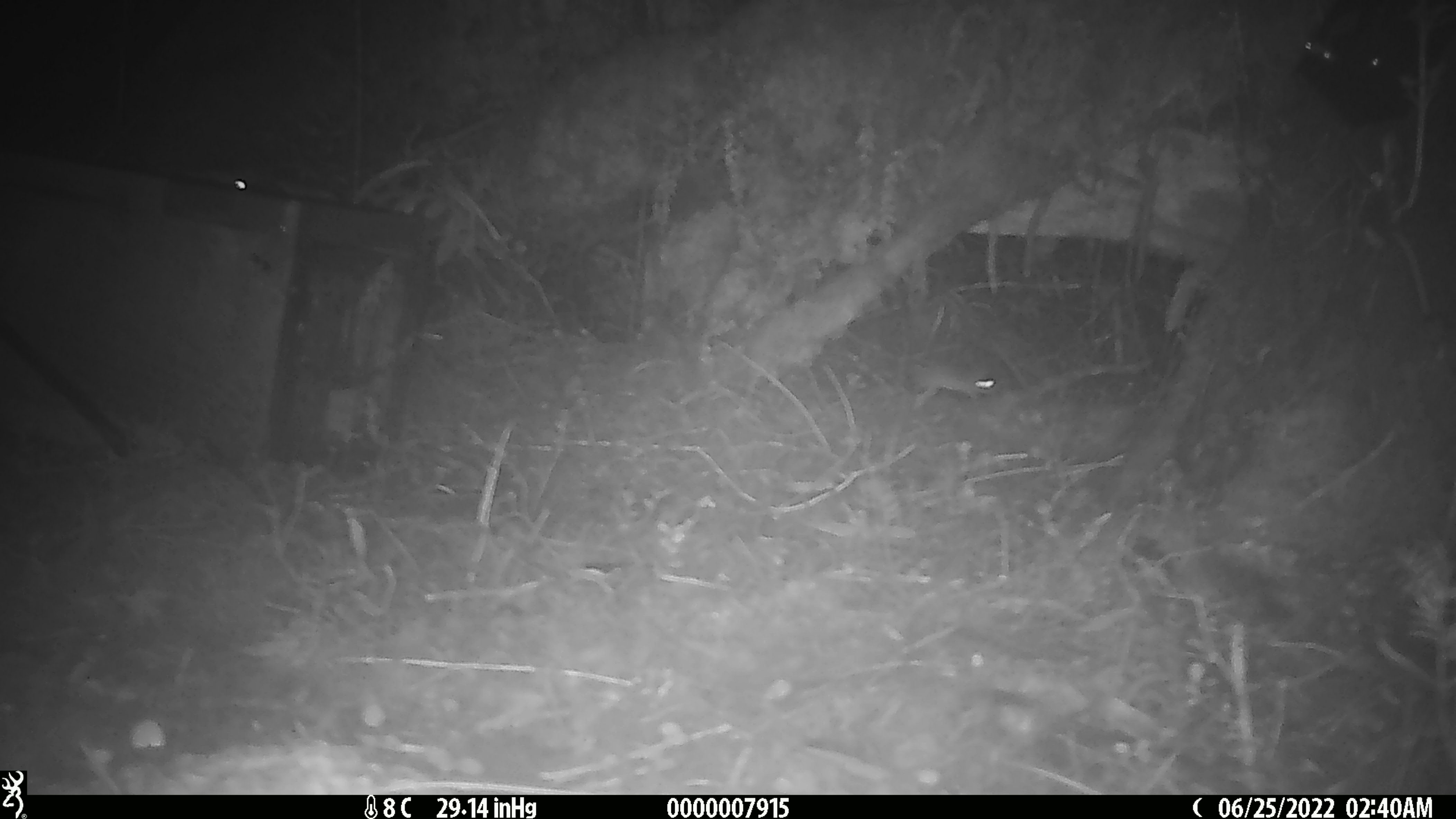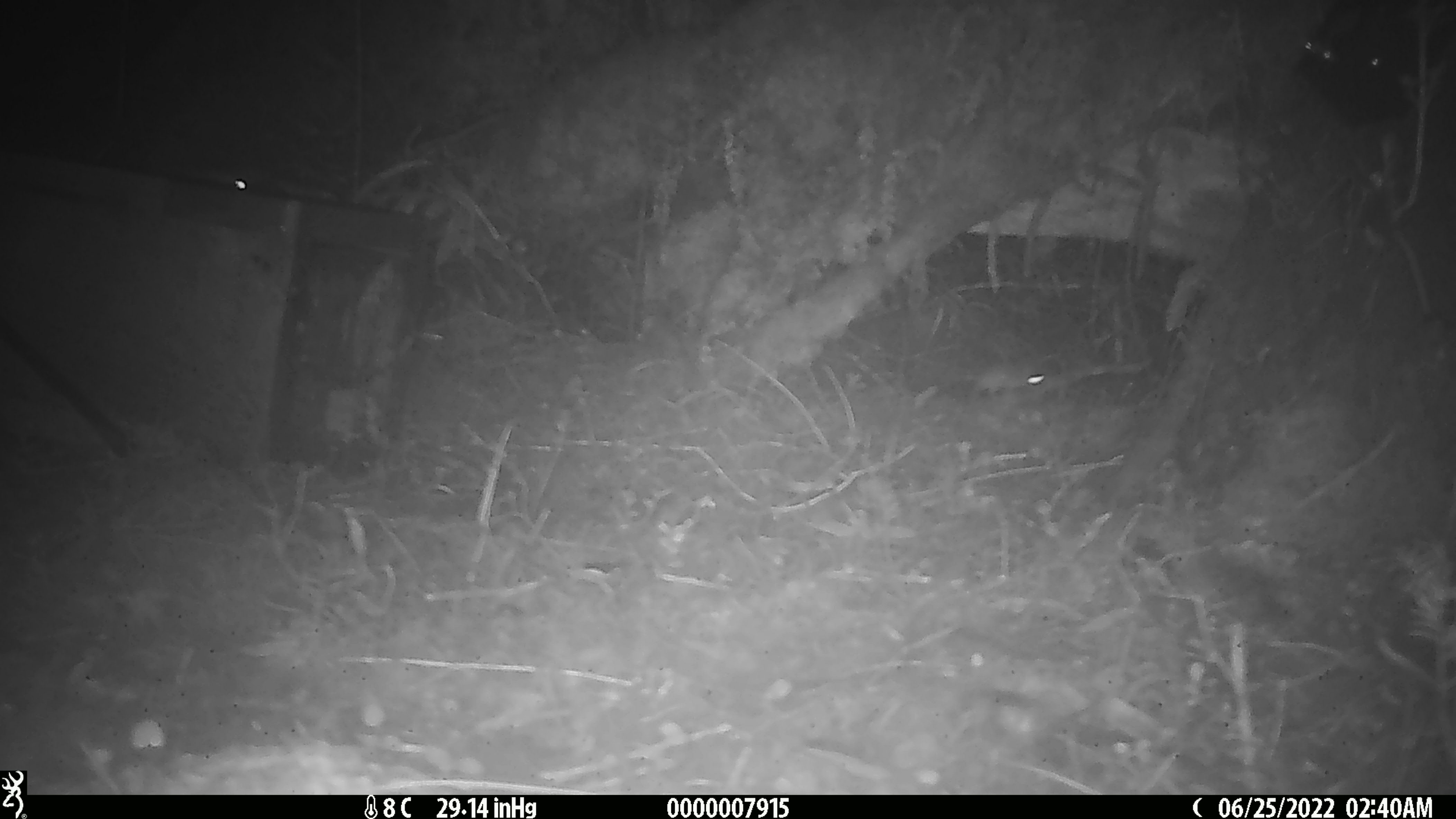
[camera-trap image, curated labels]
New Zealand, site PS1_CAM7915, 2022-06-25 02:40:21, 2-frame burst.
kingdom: Animalia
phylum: Chordata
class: Mammalia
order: Rodentia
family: Muridae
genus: Mus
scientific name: Mus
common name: mouse